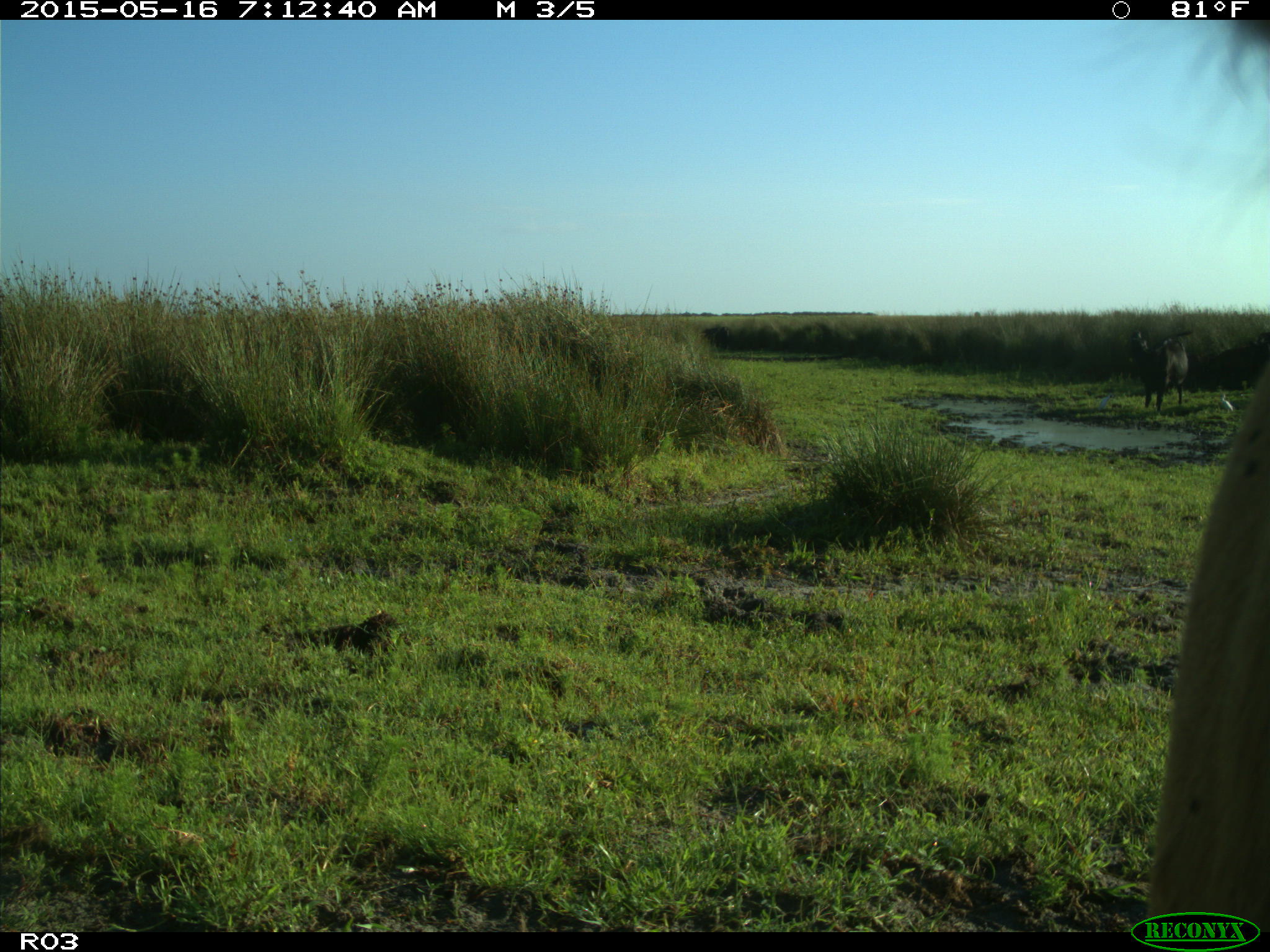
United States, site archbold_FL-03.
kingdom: Animalia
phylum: Chordata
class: Mammalia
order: Artiodactyla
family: Bovidae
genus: Bos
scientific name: Bos taurus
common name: domestic cow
Bos taurus (domestic cow).